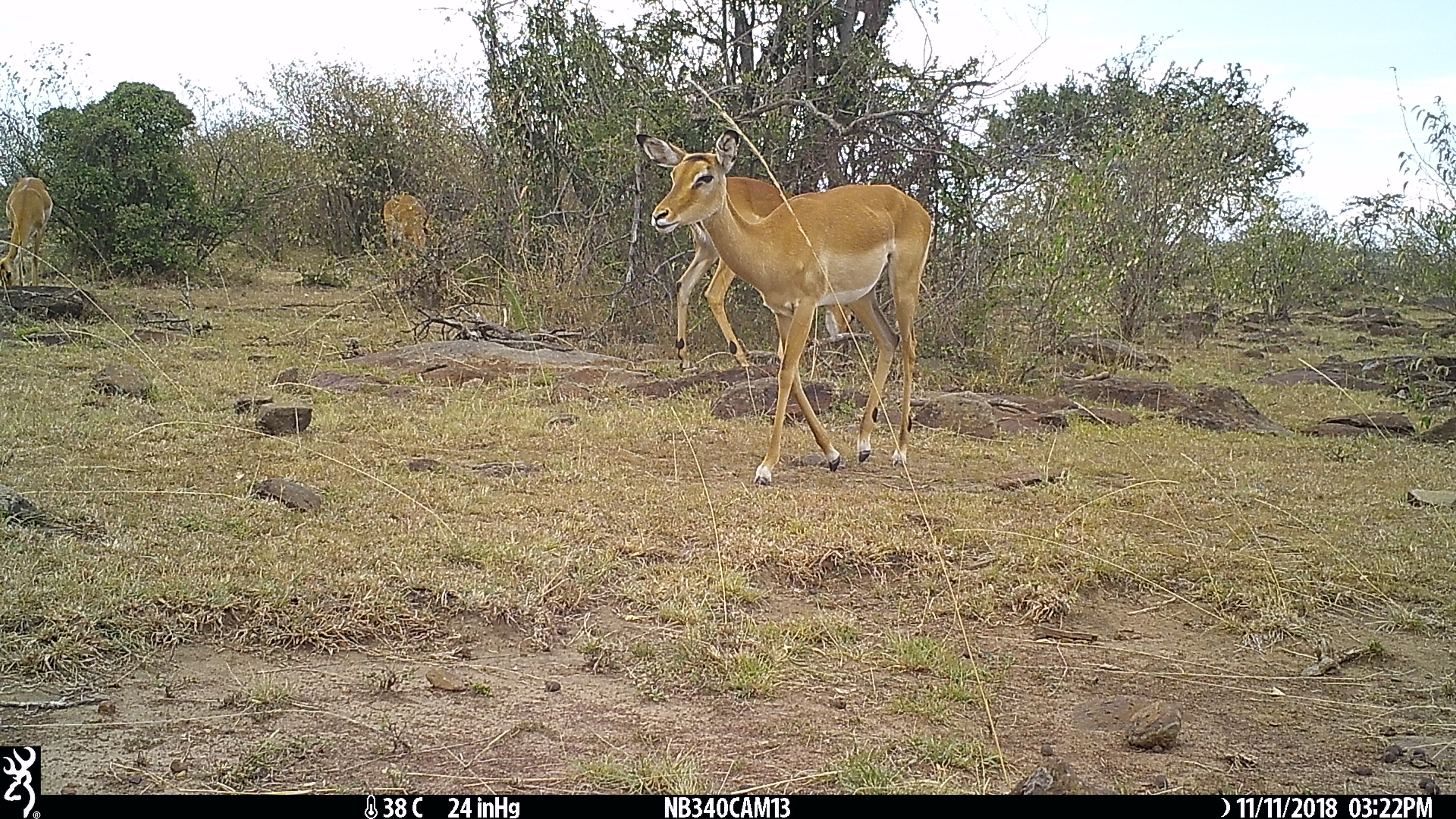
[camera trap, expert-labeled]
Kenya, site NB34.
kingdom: Animalia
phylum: Chordata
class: Mammalia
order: Artiodactyla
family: Bovidae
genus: Aepyceros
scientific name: Aepyceros melampus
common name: impala